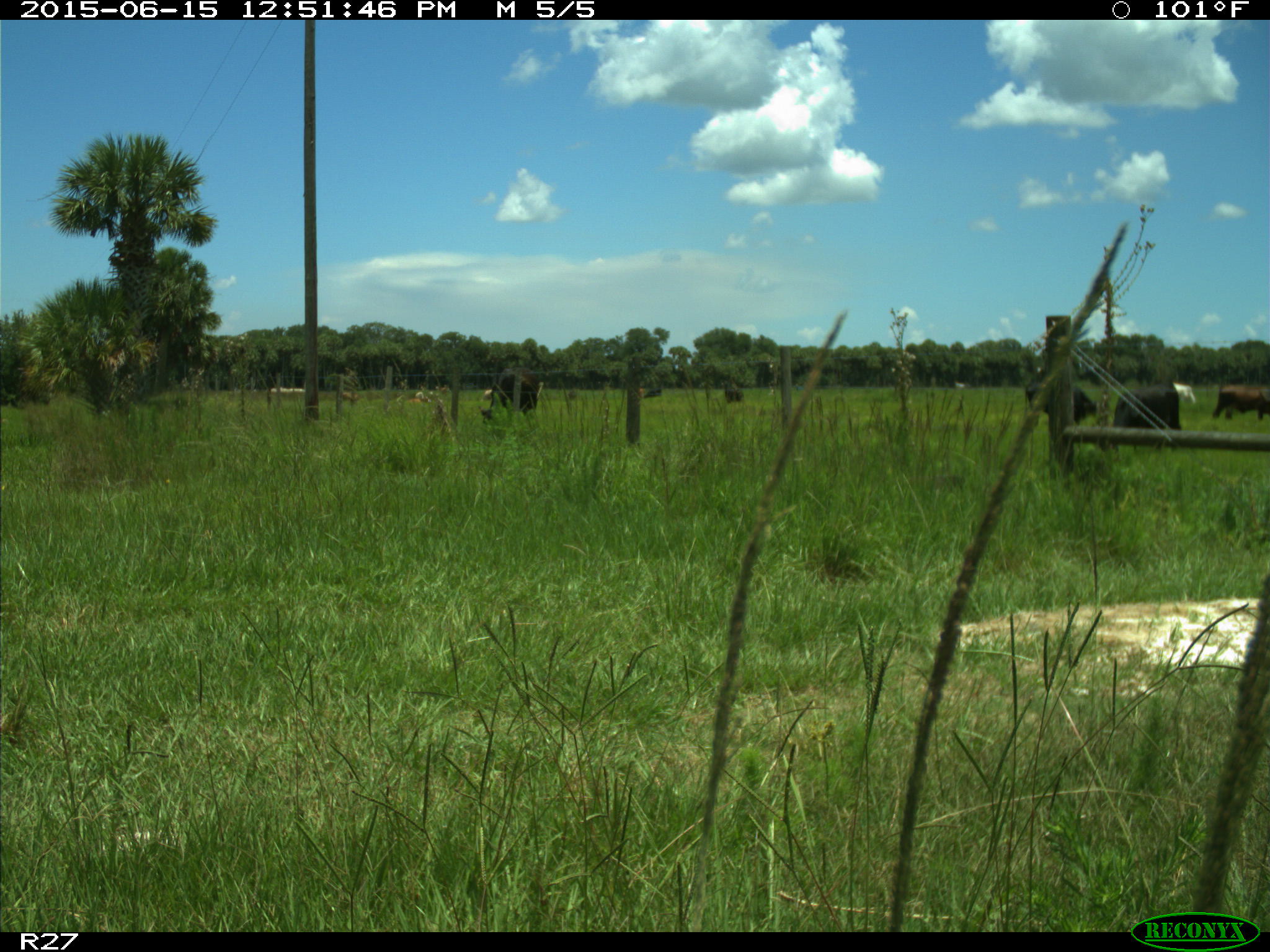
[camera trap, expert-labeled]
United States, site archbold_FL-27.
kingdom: Animalia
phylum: Chordata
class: Mammalia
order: Artiodactyla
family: Bovidae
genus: Bos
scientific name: Bos taurus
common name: domestic cow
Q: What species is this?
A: Bos taurus (domestic cow).